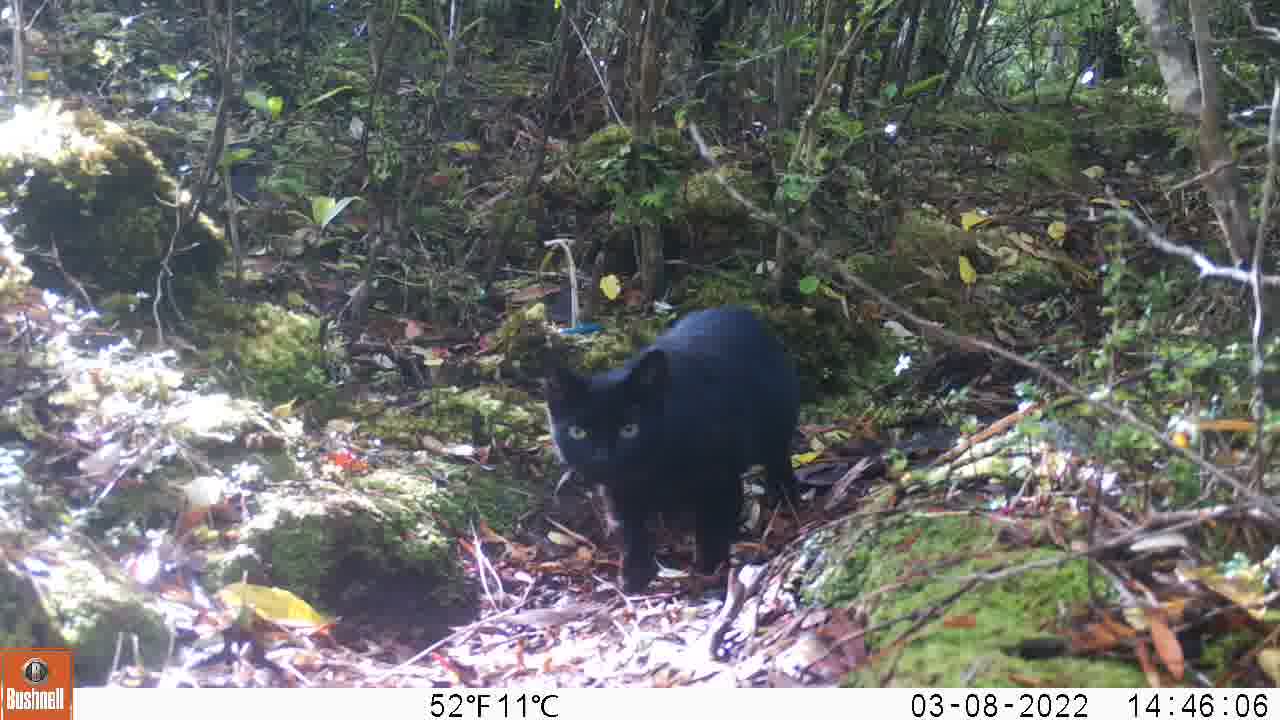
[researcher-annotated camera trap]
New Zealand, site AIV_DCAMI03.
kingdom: Animalia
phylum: Chordata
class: Mammalia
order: Carnivora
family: Felidae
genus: Felis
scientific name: Felis catus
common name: domestic cat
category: cat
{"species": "cat (domestic cat) (Felis catus)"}